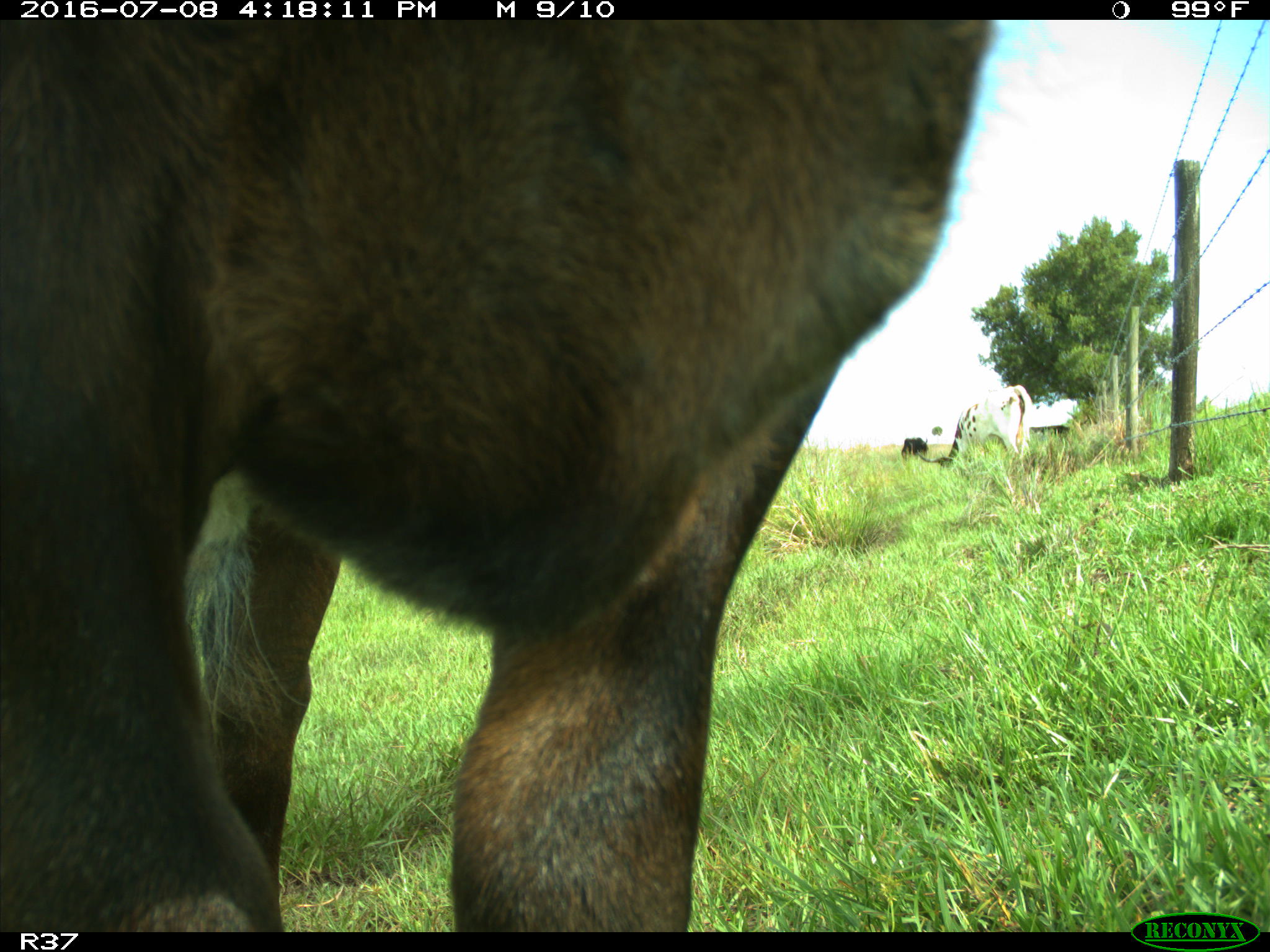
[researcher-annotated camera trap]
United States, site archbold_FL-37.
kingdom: Animalia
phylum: Chordata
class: Mammalia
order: Artiodactyla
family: Bovidae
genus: Bos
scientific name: Bos taurus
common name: domestic cow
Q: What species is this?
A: Bos taurus (domestic cow).